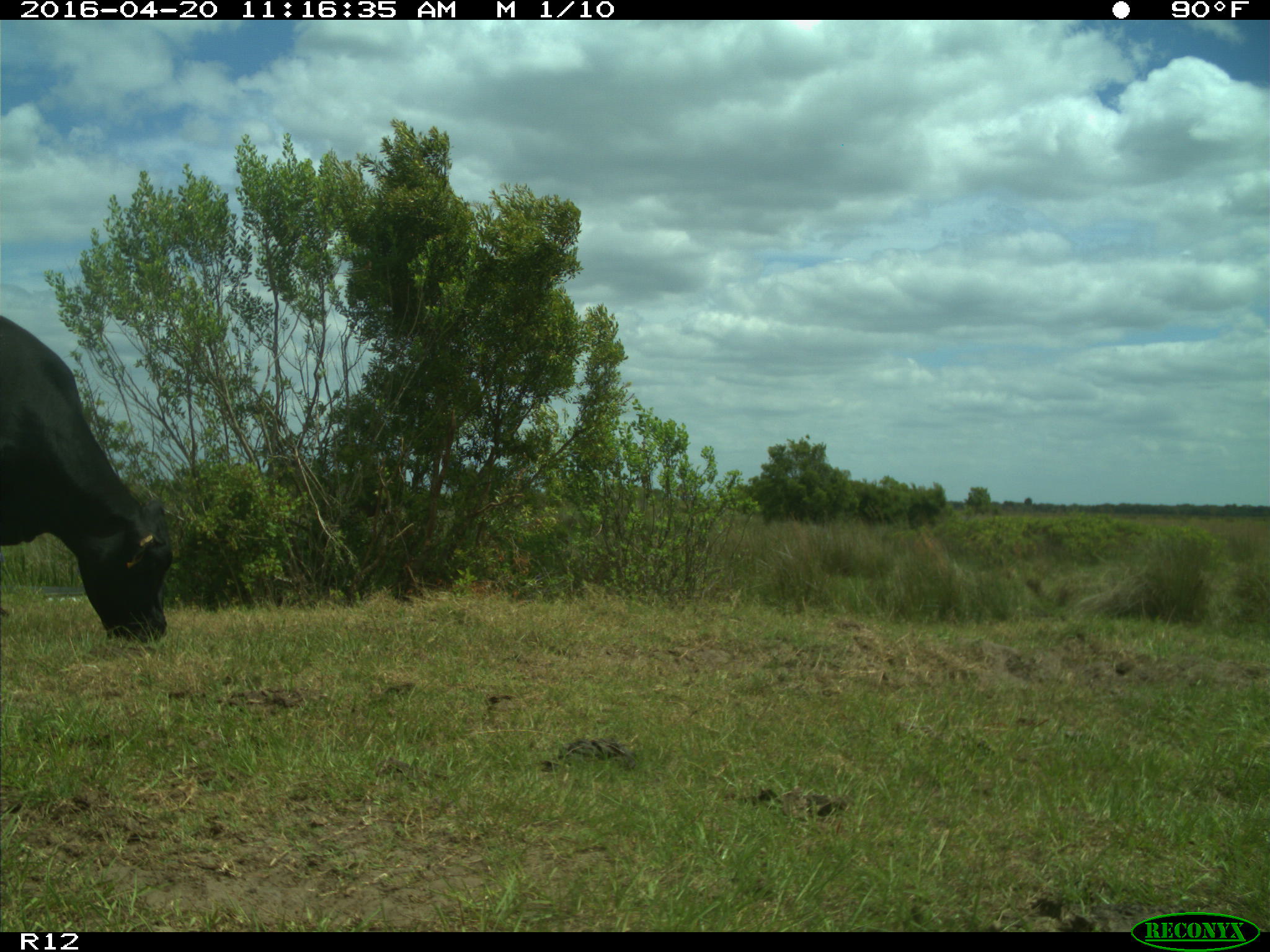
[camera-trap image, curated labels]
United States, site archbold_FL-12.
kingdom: Animalia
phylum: Chordata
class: Mammalia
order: Artiodactyla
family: Bovidae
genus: Bos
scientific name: Bos taurus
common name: domestic cow